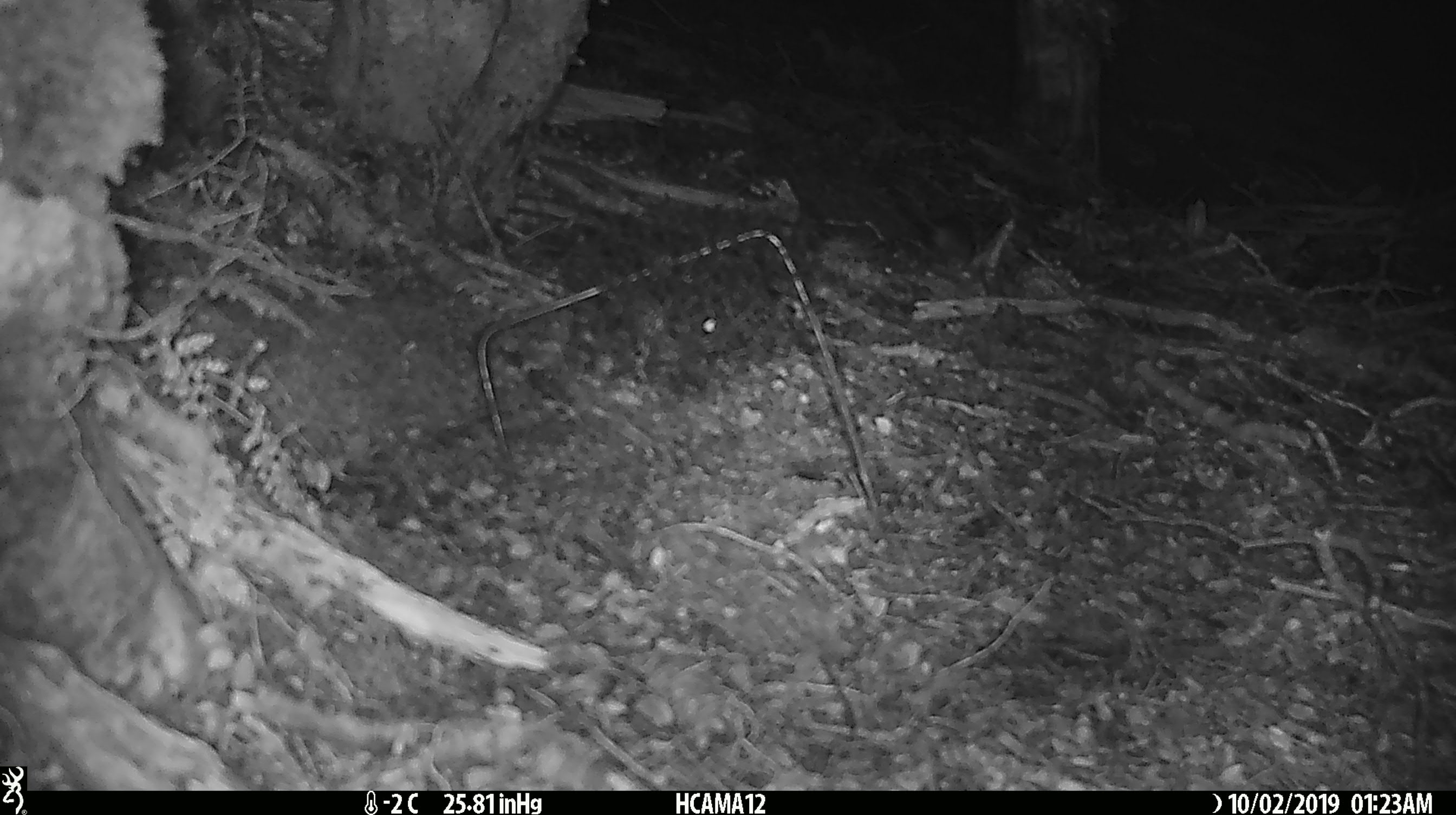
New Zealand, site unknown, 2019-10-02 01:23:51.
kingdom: Animalia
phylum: Chordata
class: Mammalia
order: Rodentia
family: Muridae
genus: Mus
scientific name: Mus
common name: mouse